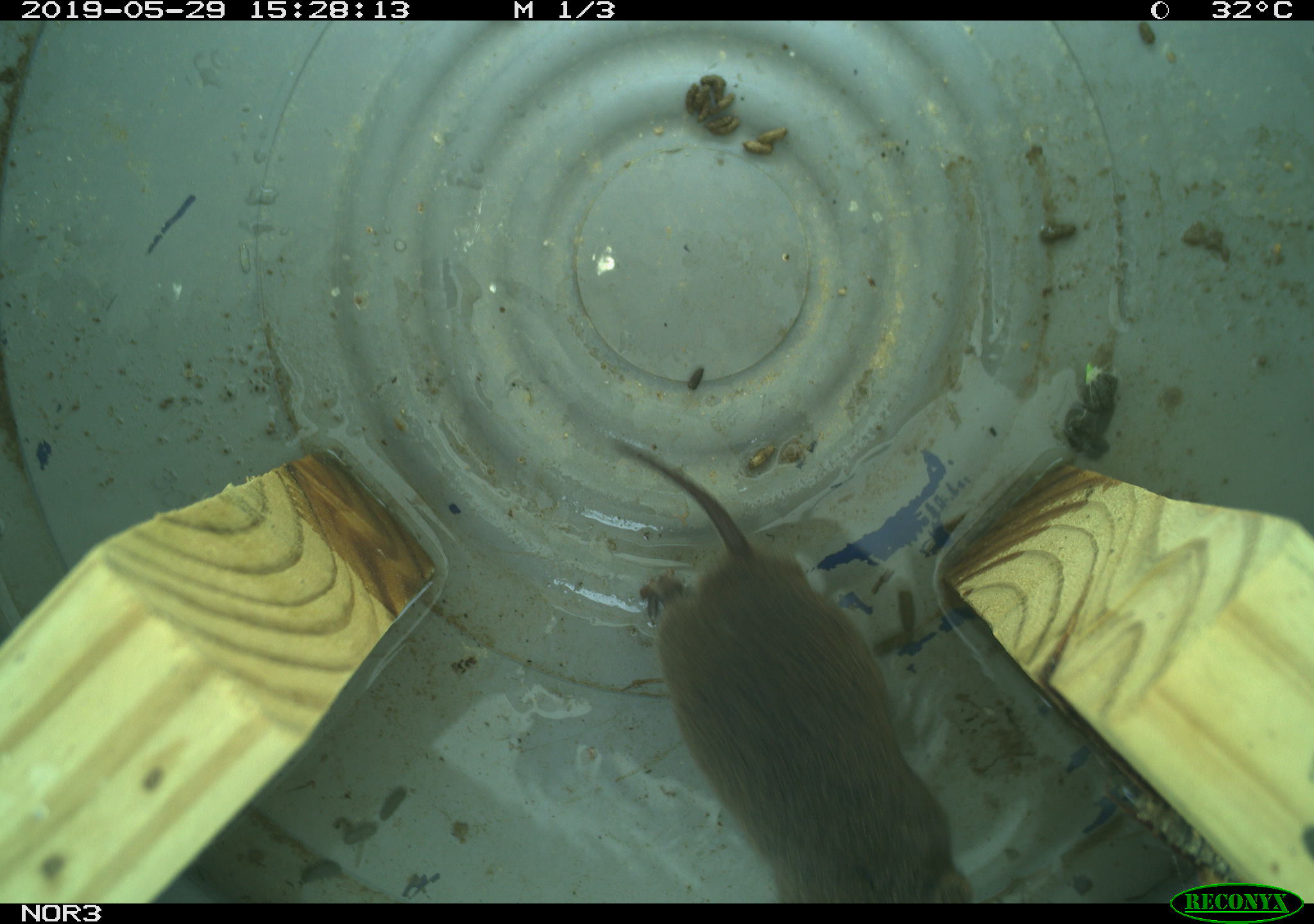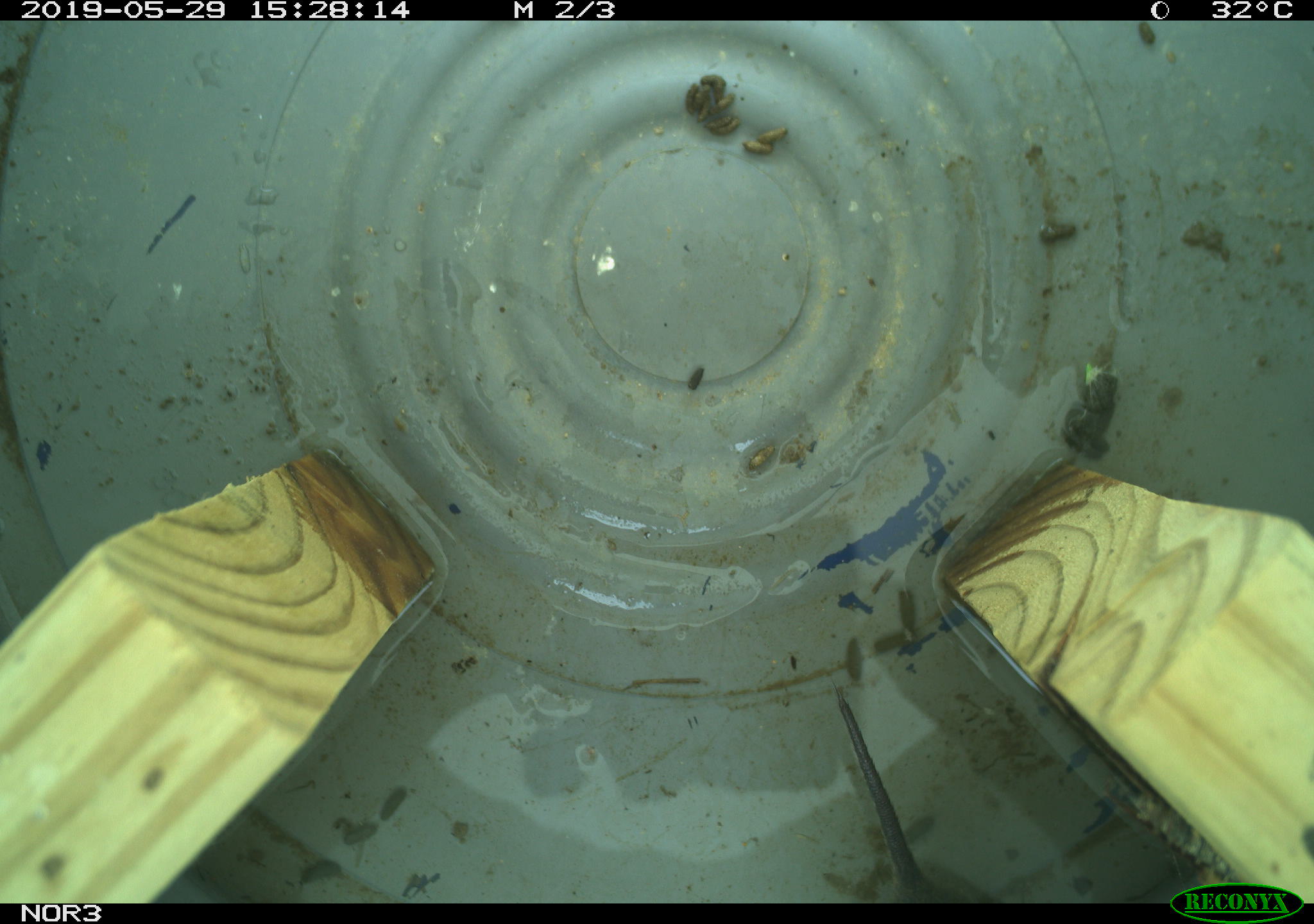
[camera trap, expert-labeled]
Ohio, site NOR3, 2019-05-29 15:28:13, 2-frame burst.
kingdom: Animalia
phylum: Chordata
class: Mammalia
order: Rodentia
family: Cricetidae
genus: Microtus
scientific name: Microtus pennsylvanicus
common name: meadow vole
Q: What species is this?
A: Meadow vole (Microtus pennsylvanicus).